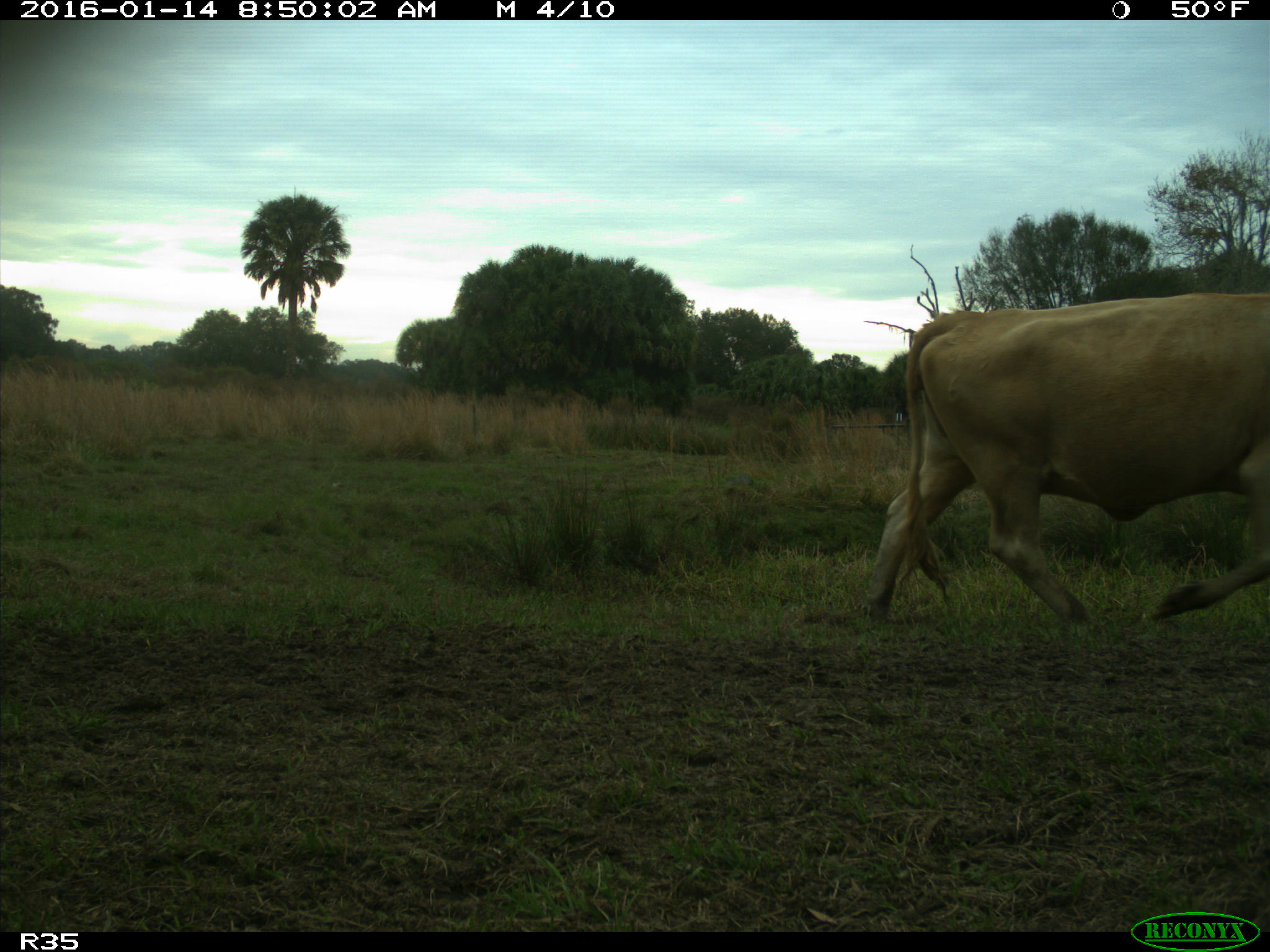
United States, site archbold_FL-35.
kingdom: Animalia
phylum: Chordata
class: Mammalia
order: Artiodactyla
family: Bovidae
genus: Bos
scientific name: Bos taurus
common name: domestic cow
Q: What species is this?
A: Bos taurus (domestic cow).